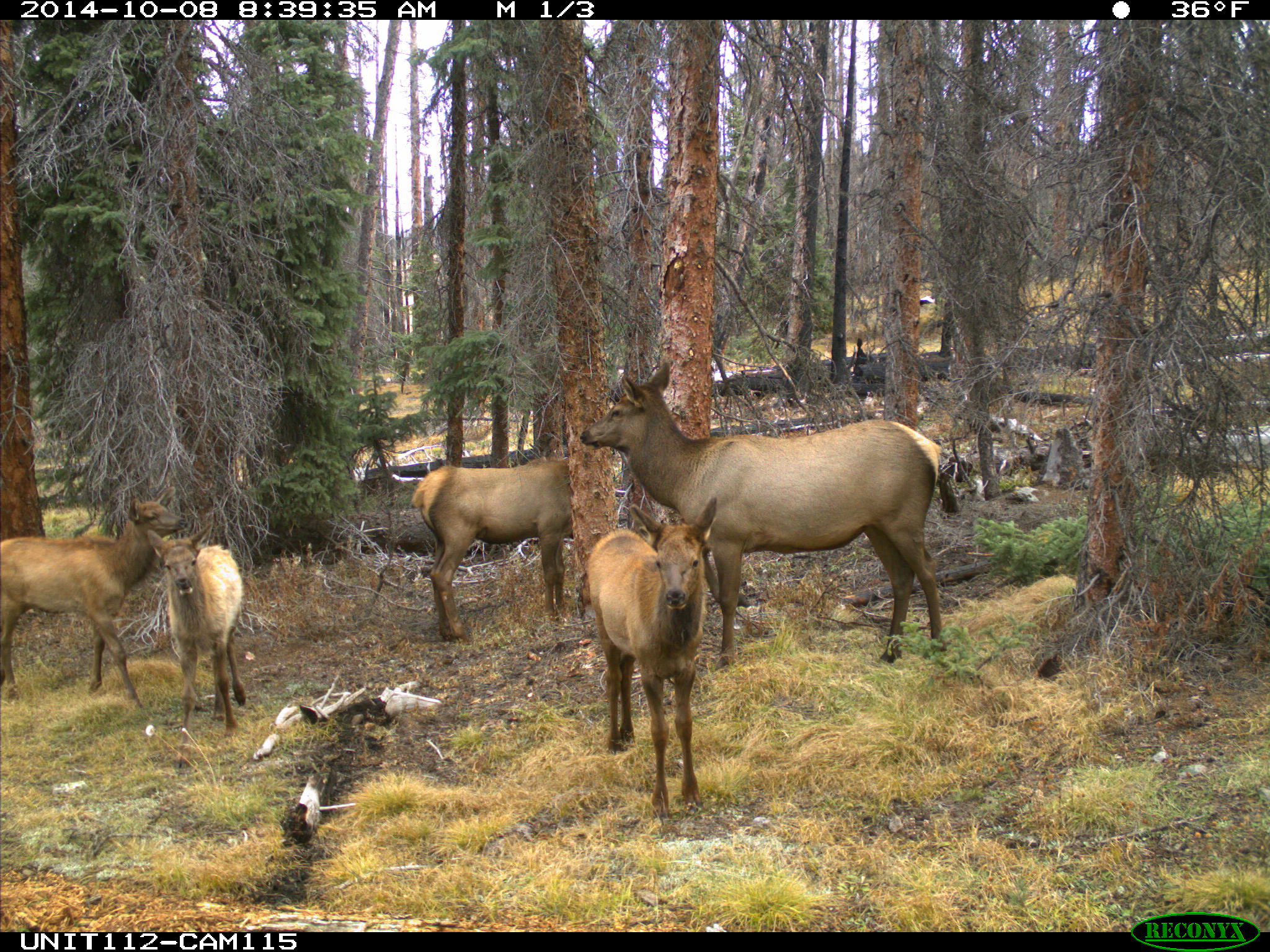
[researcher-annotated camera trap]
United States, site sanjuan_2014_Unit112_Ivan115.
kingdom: Animalia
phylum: Chordata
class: Mammalia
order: Artiodactyla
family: Cervidae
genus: Cervus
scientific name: Cervus elaphus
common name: red deer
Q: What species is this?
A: Cervus elaphus (red deer).